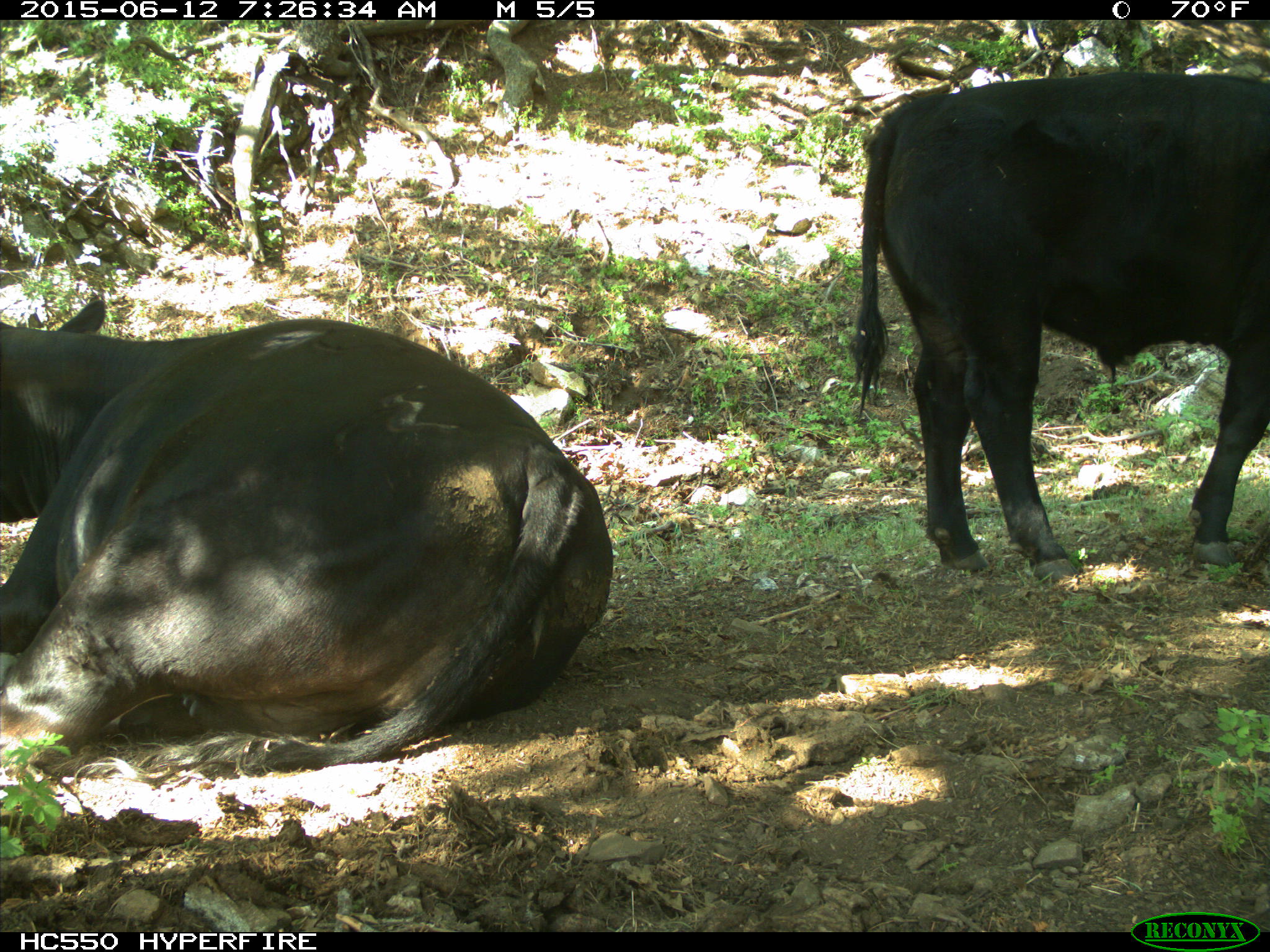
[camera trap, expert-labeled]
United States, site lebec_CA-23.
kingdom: Animalia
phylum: Chordata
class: Mammalia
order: Artiodactyla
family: Bovidae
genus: Bos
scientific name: Bos taurus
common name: domestic cow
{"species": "Bos taurus (domestic cow)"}